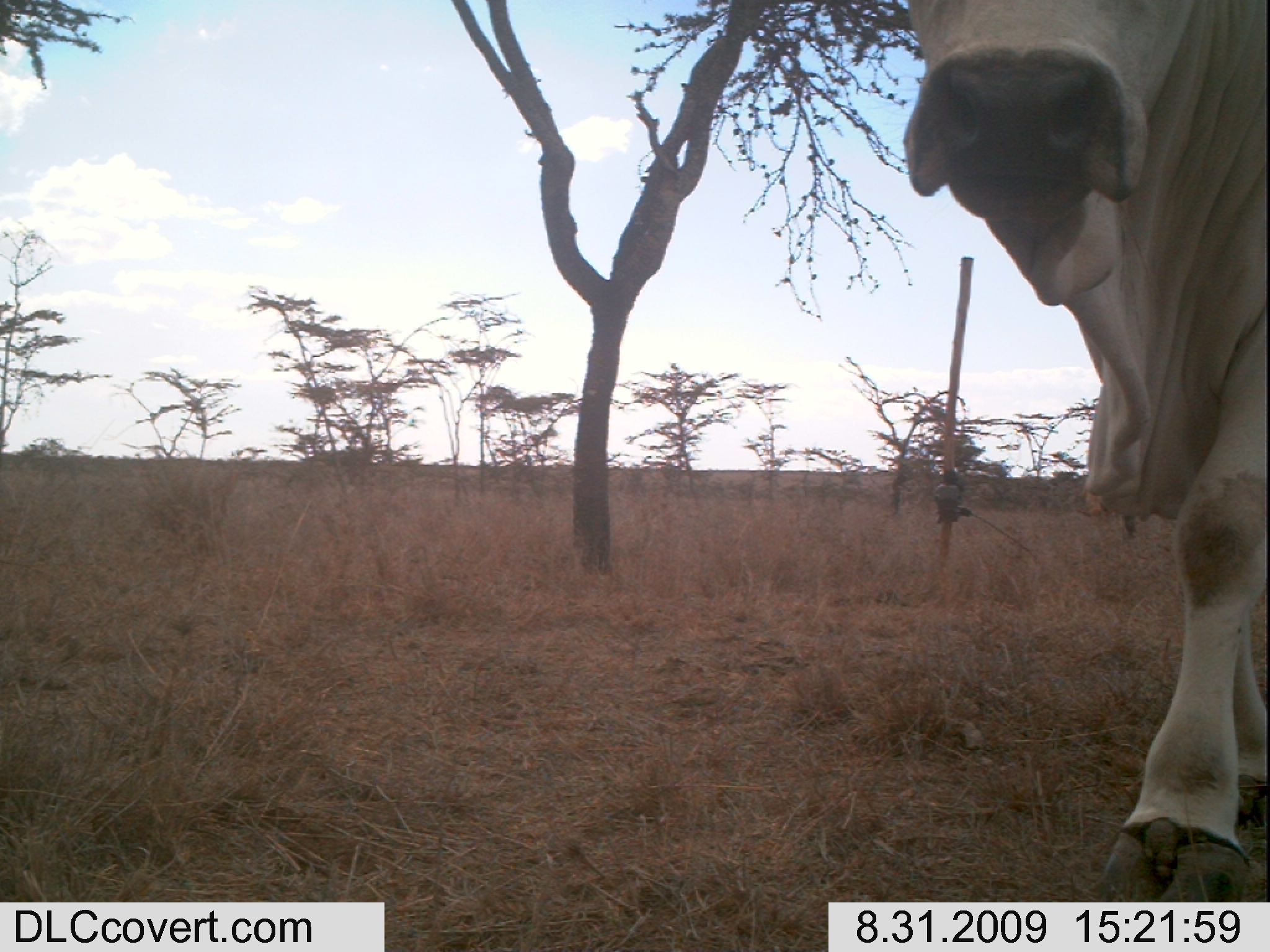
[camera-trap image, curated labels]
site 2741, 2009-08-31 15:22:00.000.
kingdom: Animalia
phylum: Chordata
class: Mammalia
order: Artiodactyla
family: Bovidae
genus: Bos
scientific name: Bos taurus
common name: domestic cattle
Bos taurus (domestic cattle), count 1.